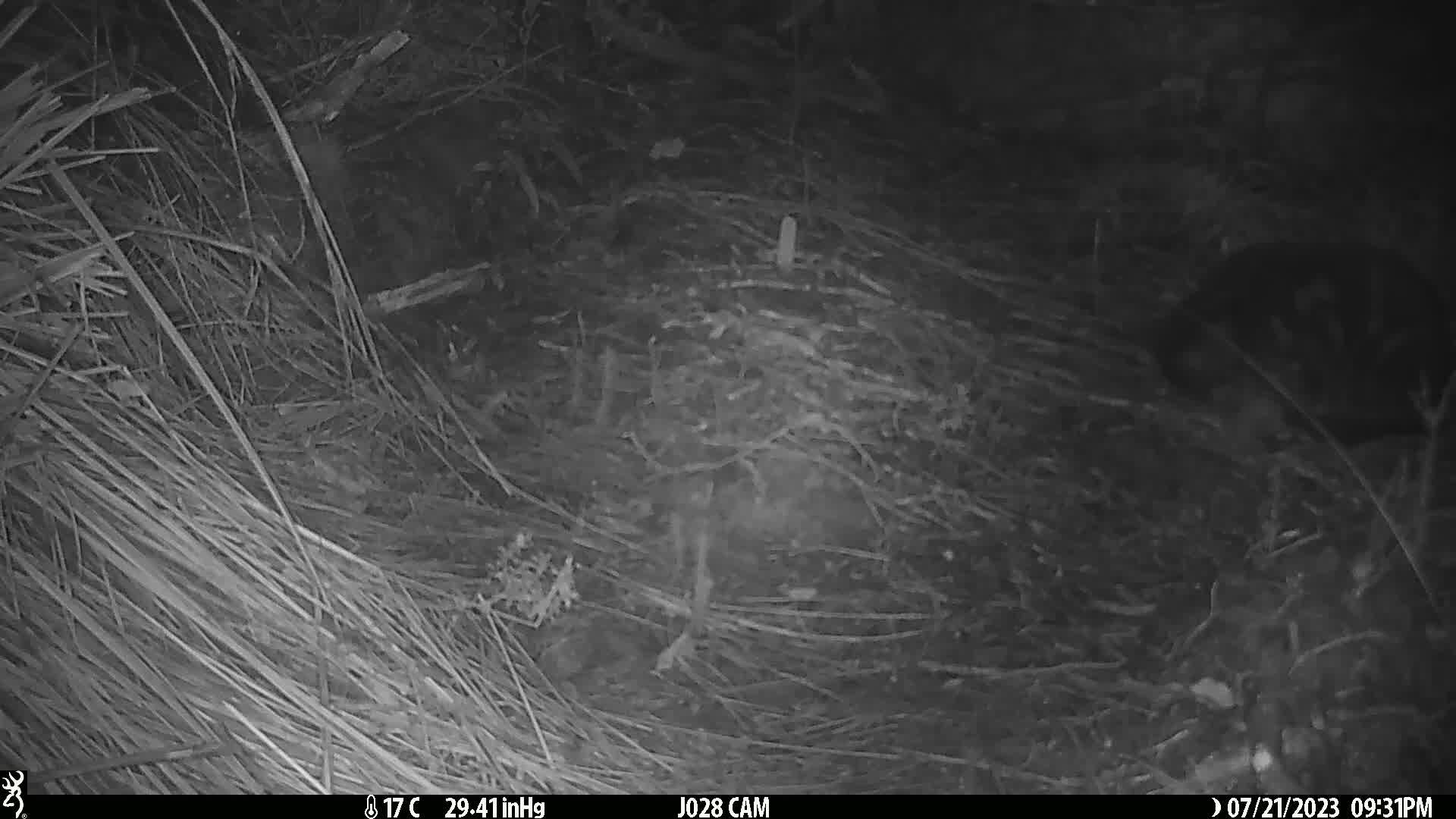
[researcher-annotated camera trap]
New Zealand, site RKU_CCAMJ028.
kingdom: Animalia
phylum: Chordata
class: Mammalia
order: Carnivora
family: Felidae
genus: Felis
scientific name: Felis catus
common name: domestic cat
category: cat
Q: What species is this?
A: Cat (domestic cat) (Felis catus).